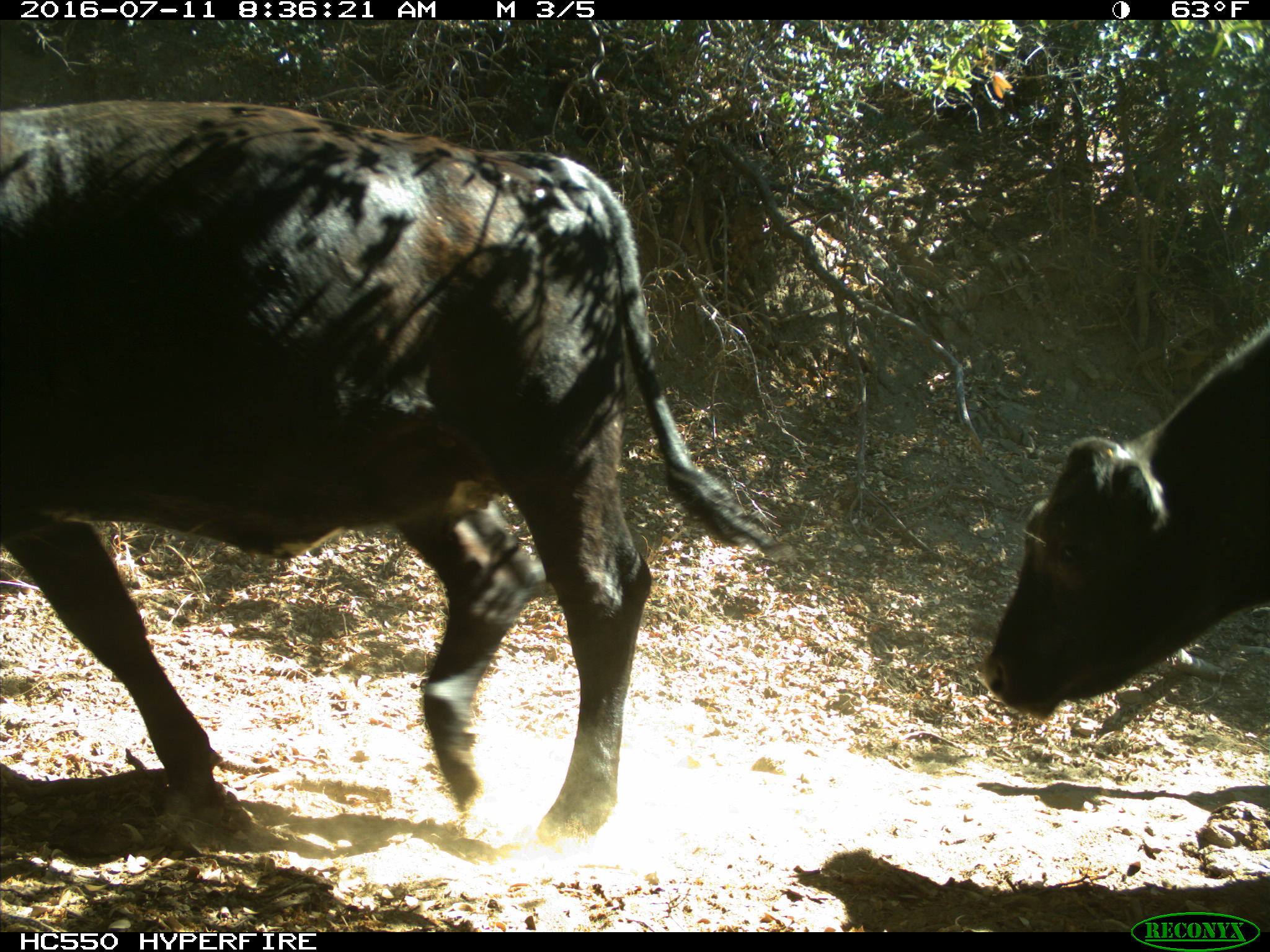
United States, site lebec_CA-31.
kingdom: Animalia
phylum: Chordata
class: Mammalia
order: Artiodactyla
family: Bovidae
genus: Bos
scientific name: Bos taurus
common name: domestic cow